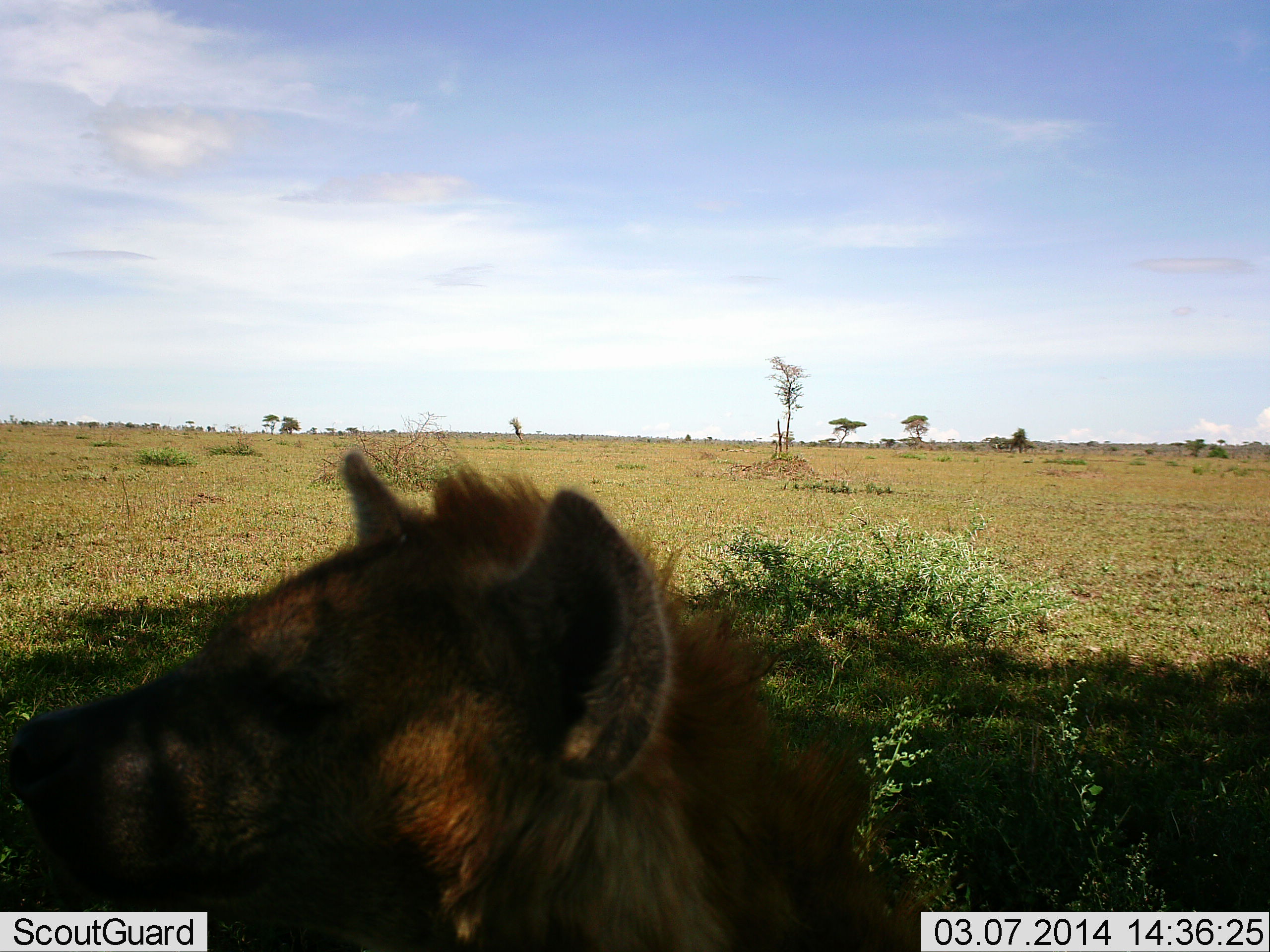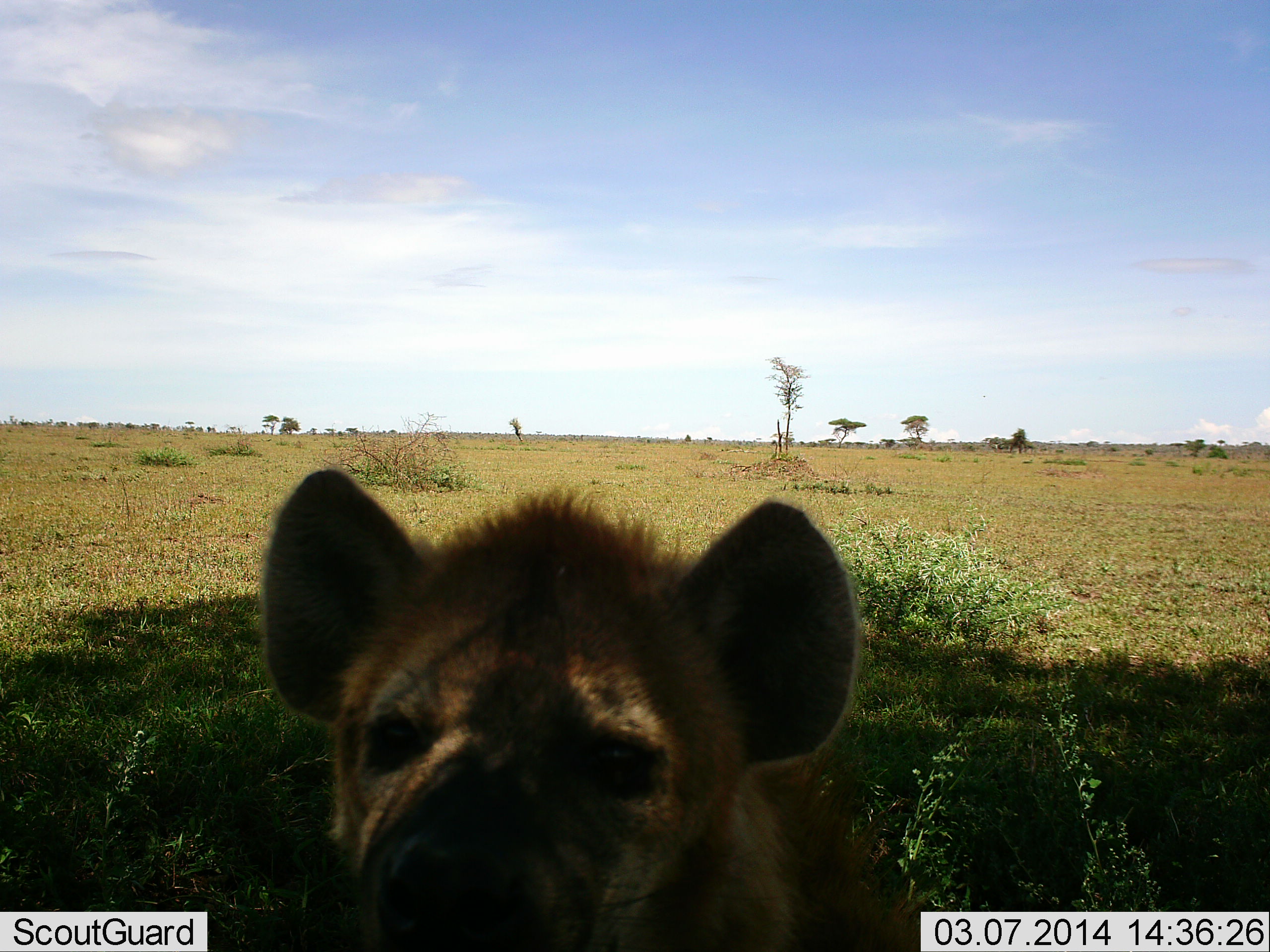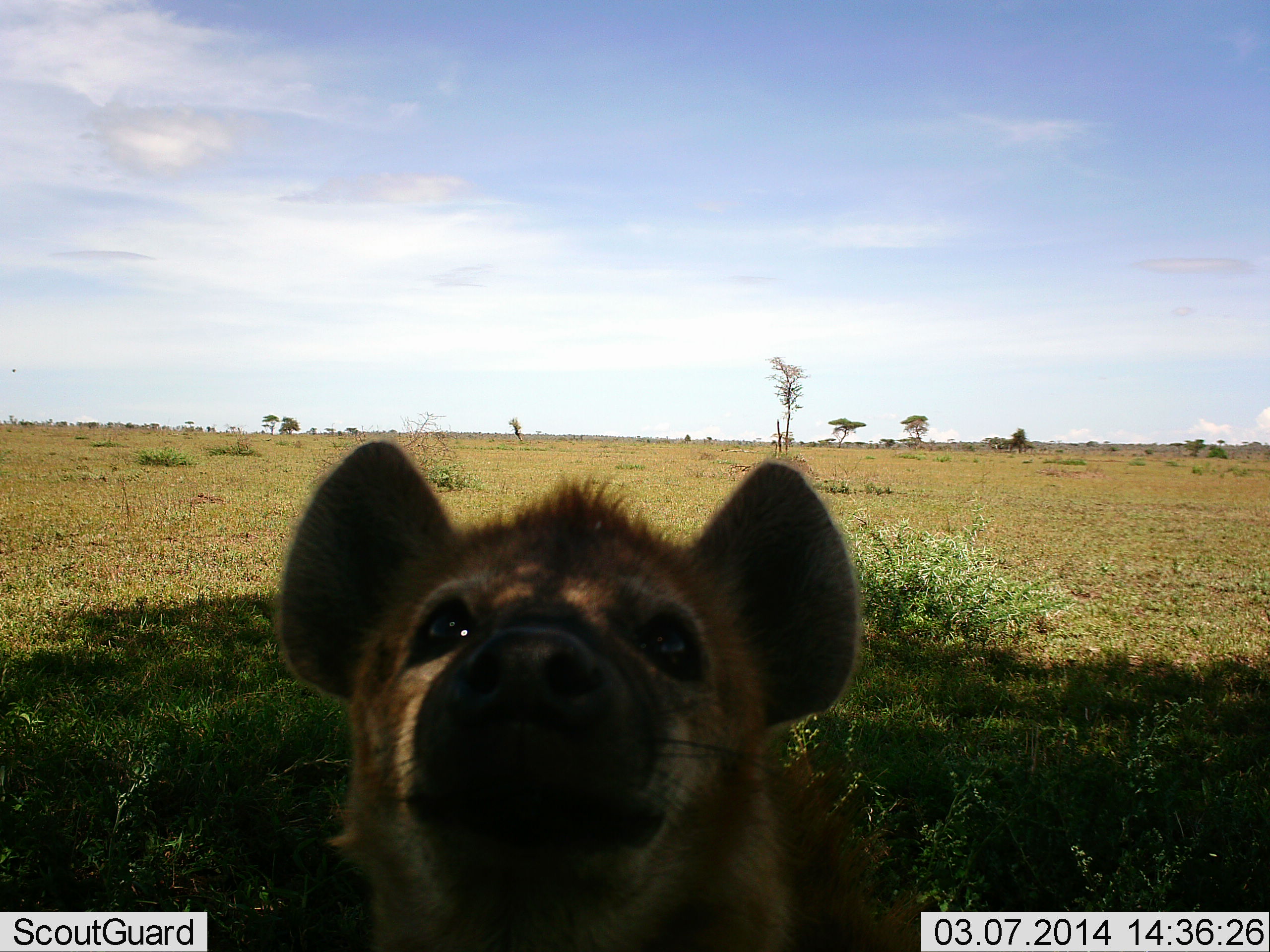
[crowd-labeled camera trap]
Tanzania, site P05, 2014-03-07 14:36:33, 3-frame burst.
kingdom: Animalia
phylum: Chordata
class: Mammalia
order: Carnivora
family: Hyaenidae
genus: Crocuta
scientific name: Crocuta crocuta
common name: spotted hyena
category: hyenaspotted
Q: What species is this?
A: Hyenaspotted (spotted hyena) (Crocuta crocuta).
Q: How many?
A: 1.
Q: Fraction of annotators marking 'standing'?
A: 60%.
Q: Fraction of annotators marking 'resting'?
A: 20%.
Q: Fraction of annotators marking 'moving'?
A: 10%.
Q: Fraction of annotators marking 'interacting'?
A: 10%.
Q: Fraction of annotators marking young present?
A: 10%.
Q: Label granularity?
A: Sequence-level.